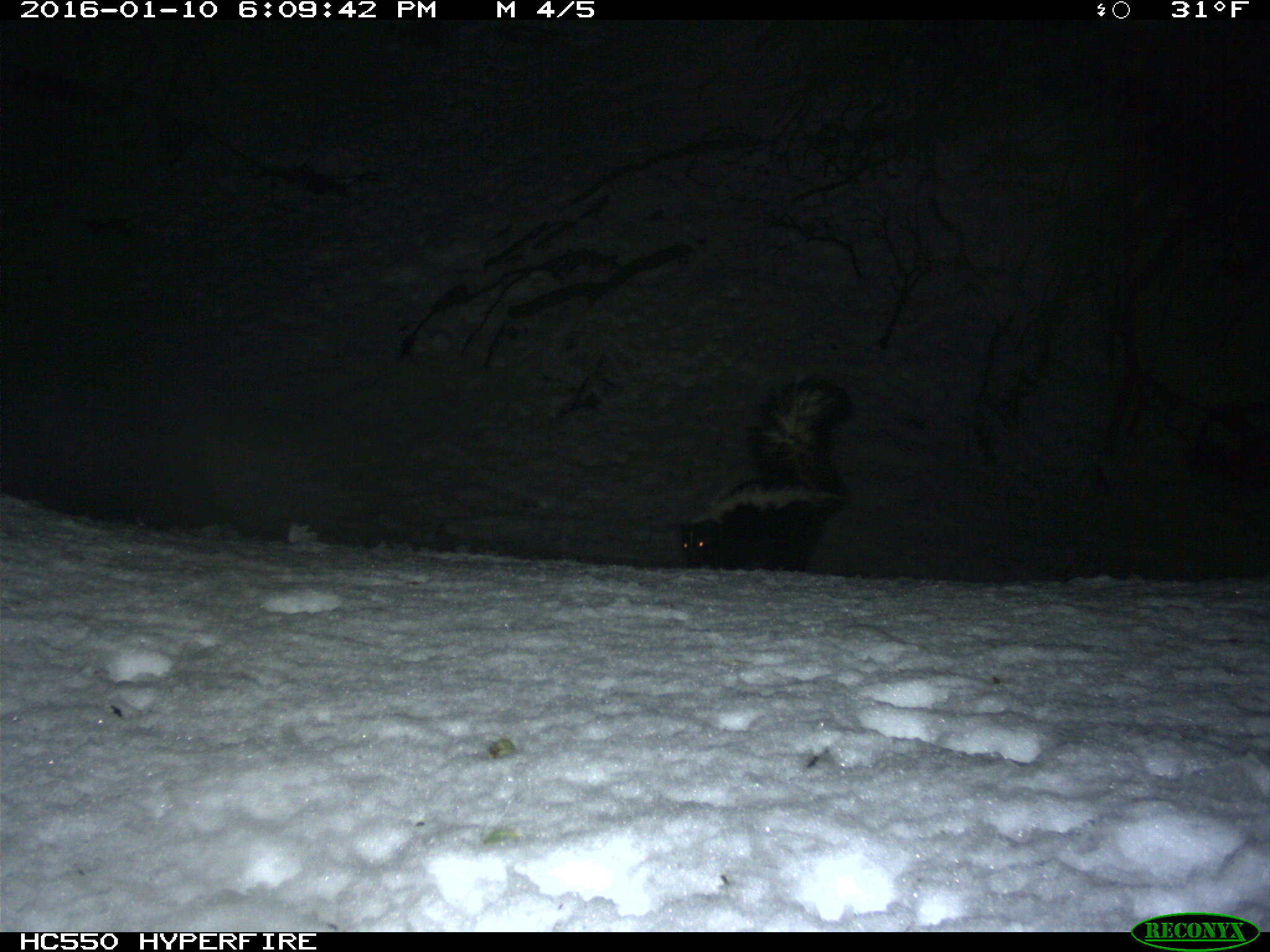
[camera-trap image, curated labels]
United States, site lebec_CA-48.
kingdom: Animalia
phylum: Chordata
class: Mammalia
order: Carnivora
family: Mephitidae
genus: Mephitis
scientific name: Mephitis mephitis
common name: striped skunk